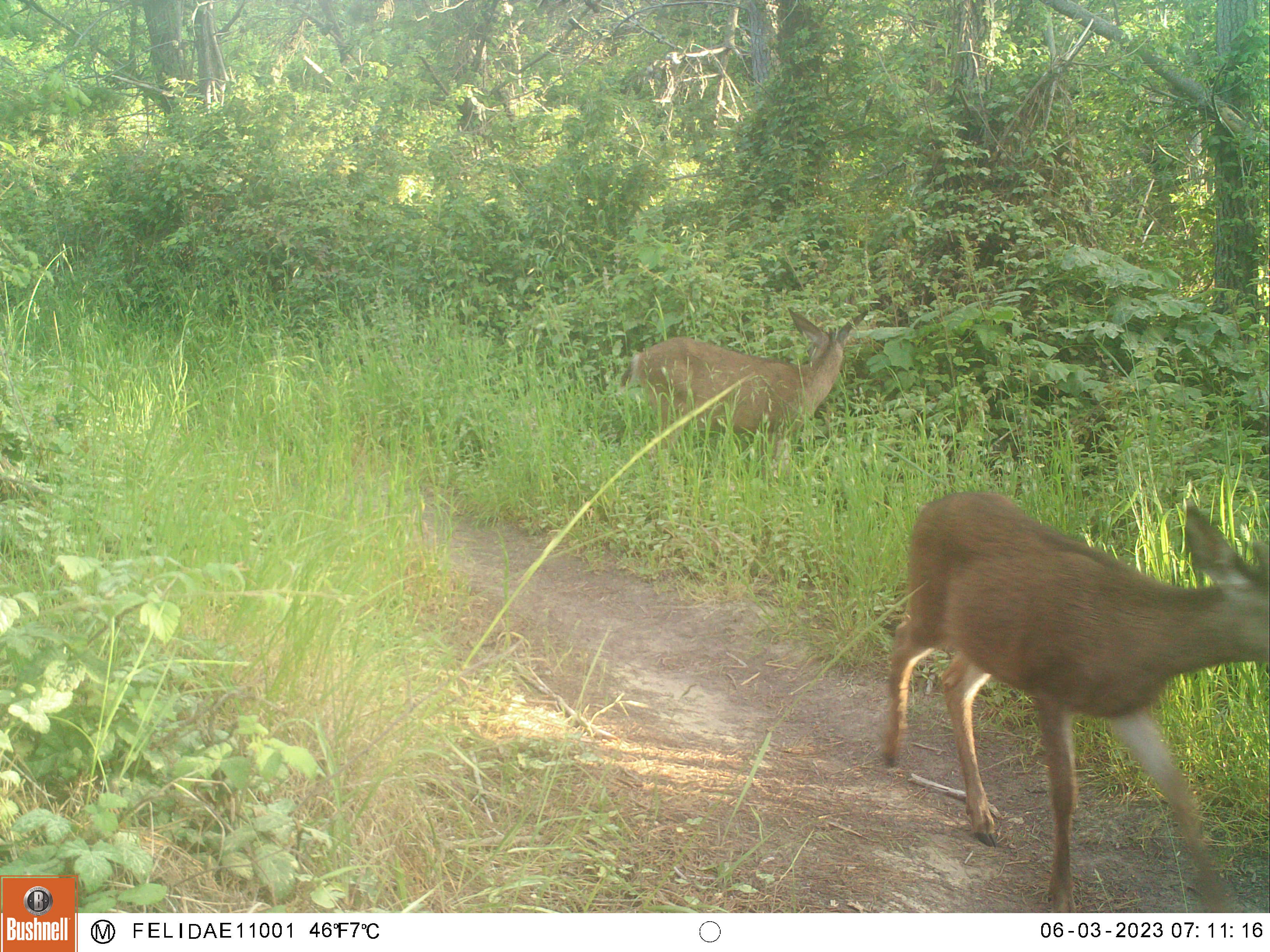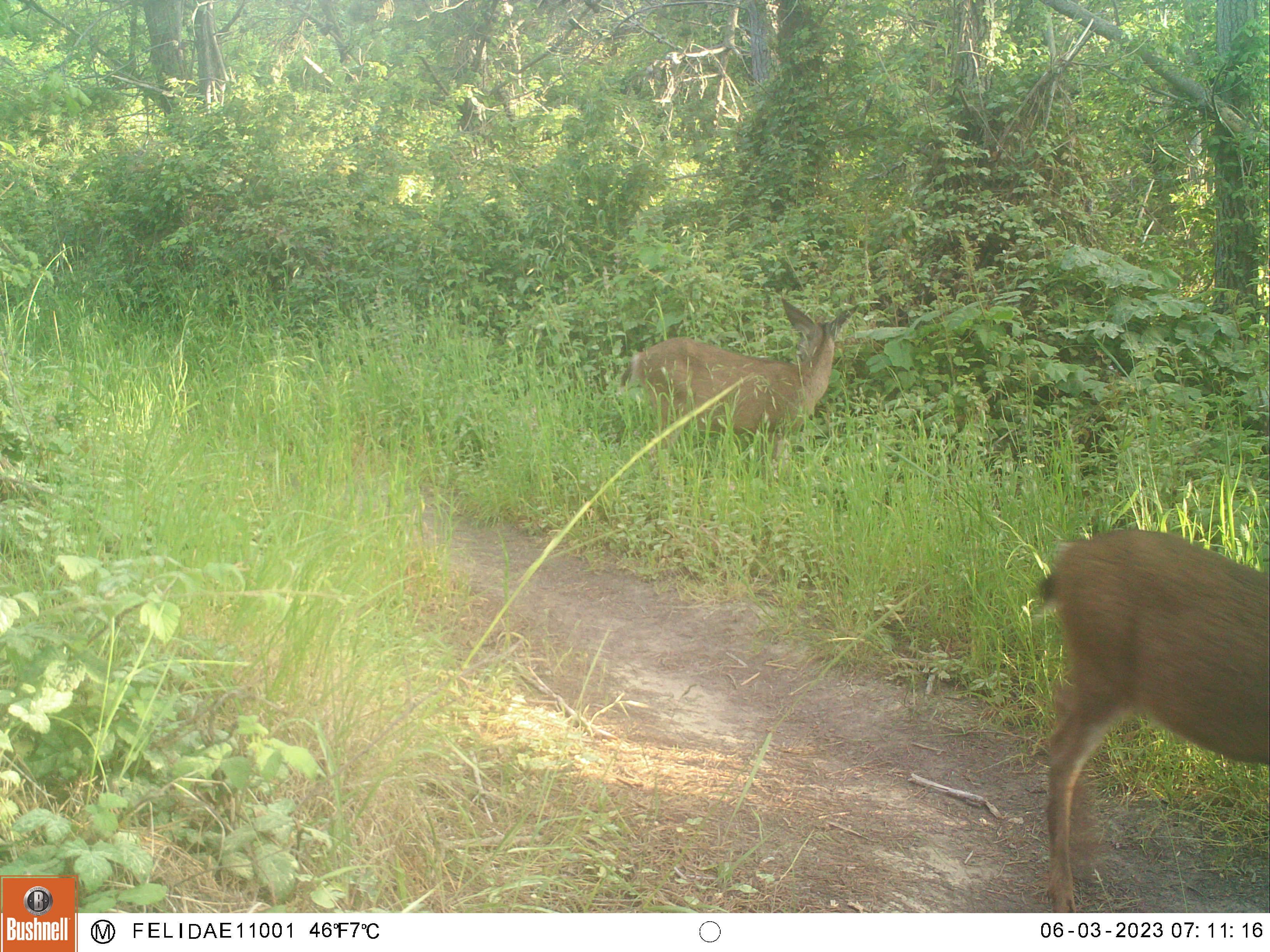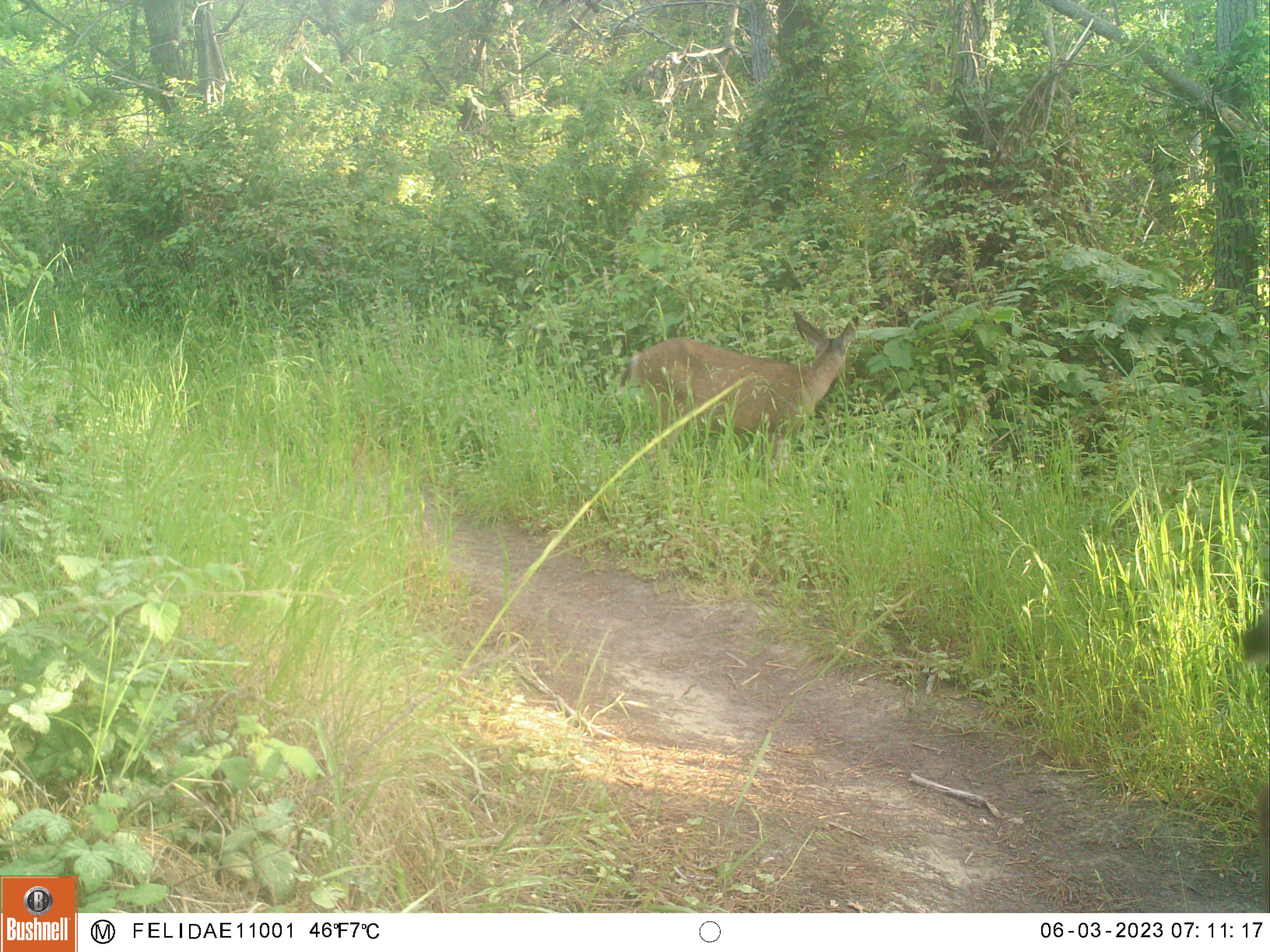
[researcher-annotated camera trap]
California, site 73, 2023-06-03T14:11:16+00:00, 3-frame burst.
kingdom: Animalia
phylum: Chordata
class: Mammalia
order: Artiodactyla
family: Cervidae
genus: Odocoileus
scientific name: Odocoileus hemionus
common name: mule deer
Mule deer (Odocoileus hemionus).